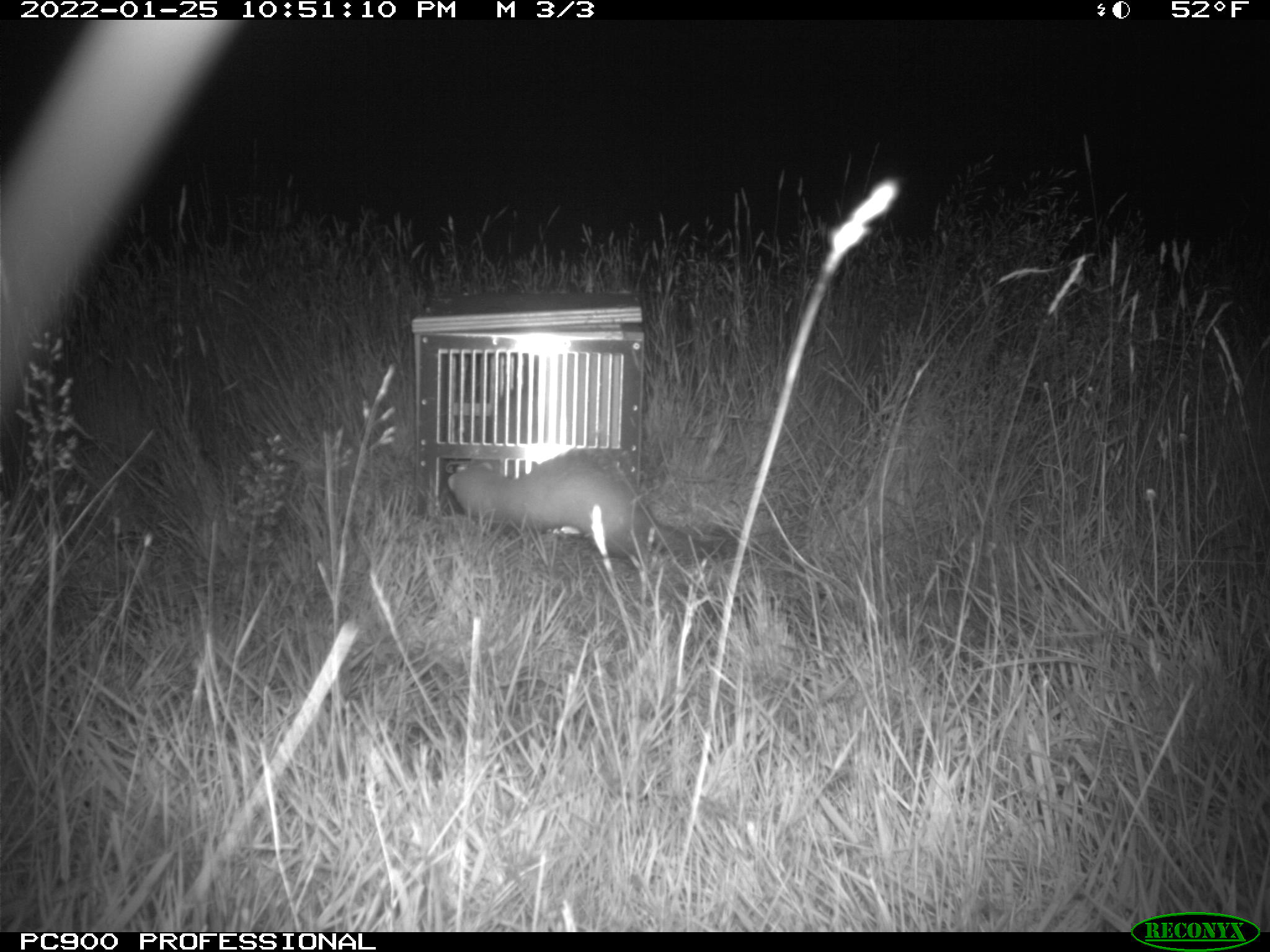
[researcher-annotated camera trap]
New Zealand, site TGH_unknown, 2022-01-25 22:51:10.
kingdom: Animalia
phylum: Chordata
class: Mammalia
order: Carnivora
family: Mustelidae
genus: Mustela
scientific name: Mustela furo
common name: ferret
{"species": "ferret (Mustela furo)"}